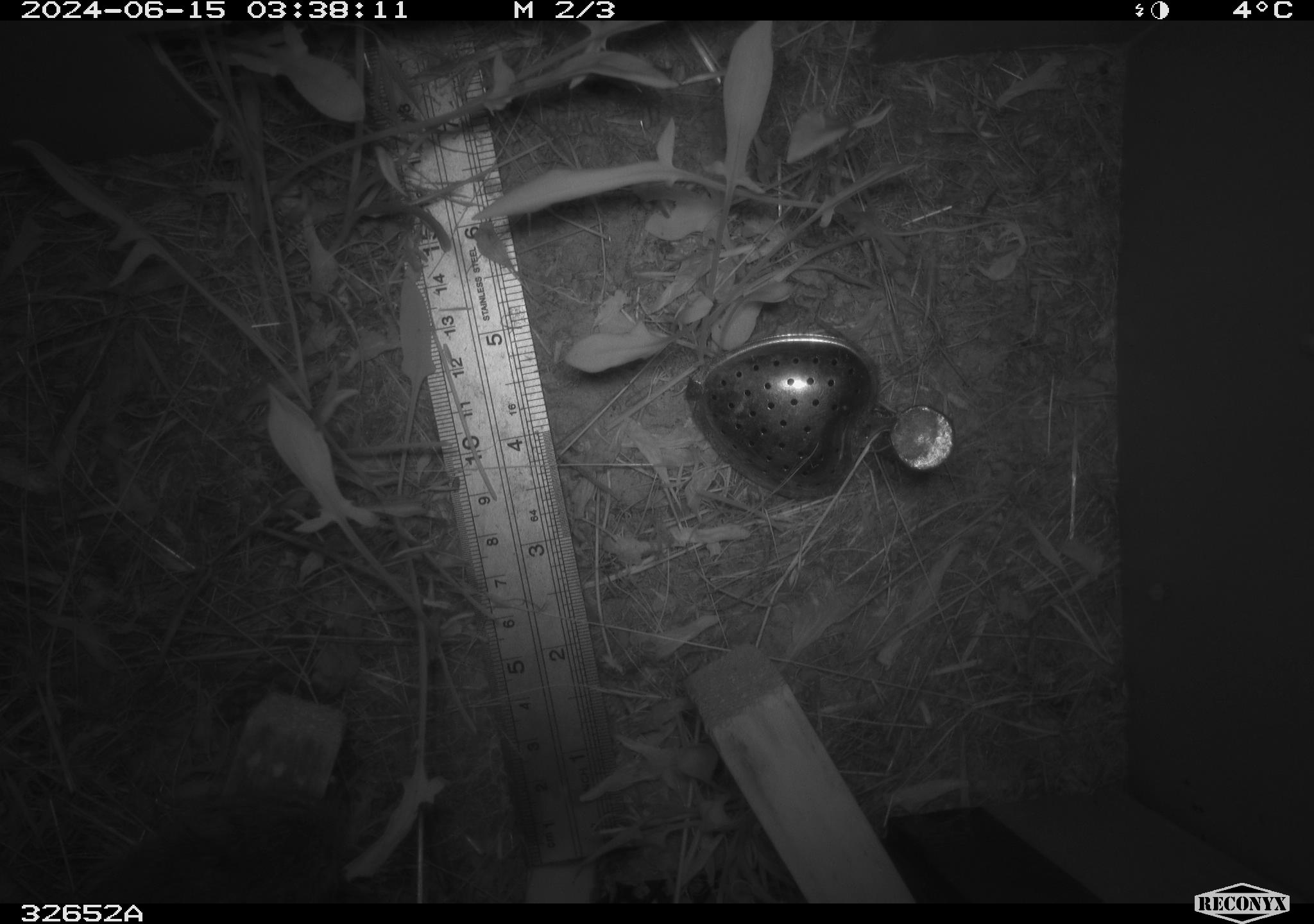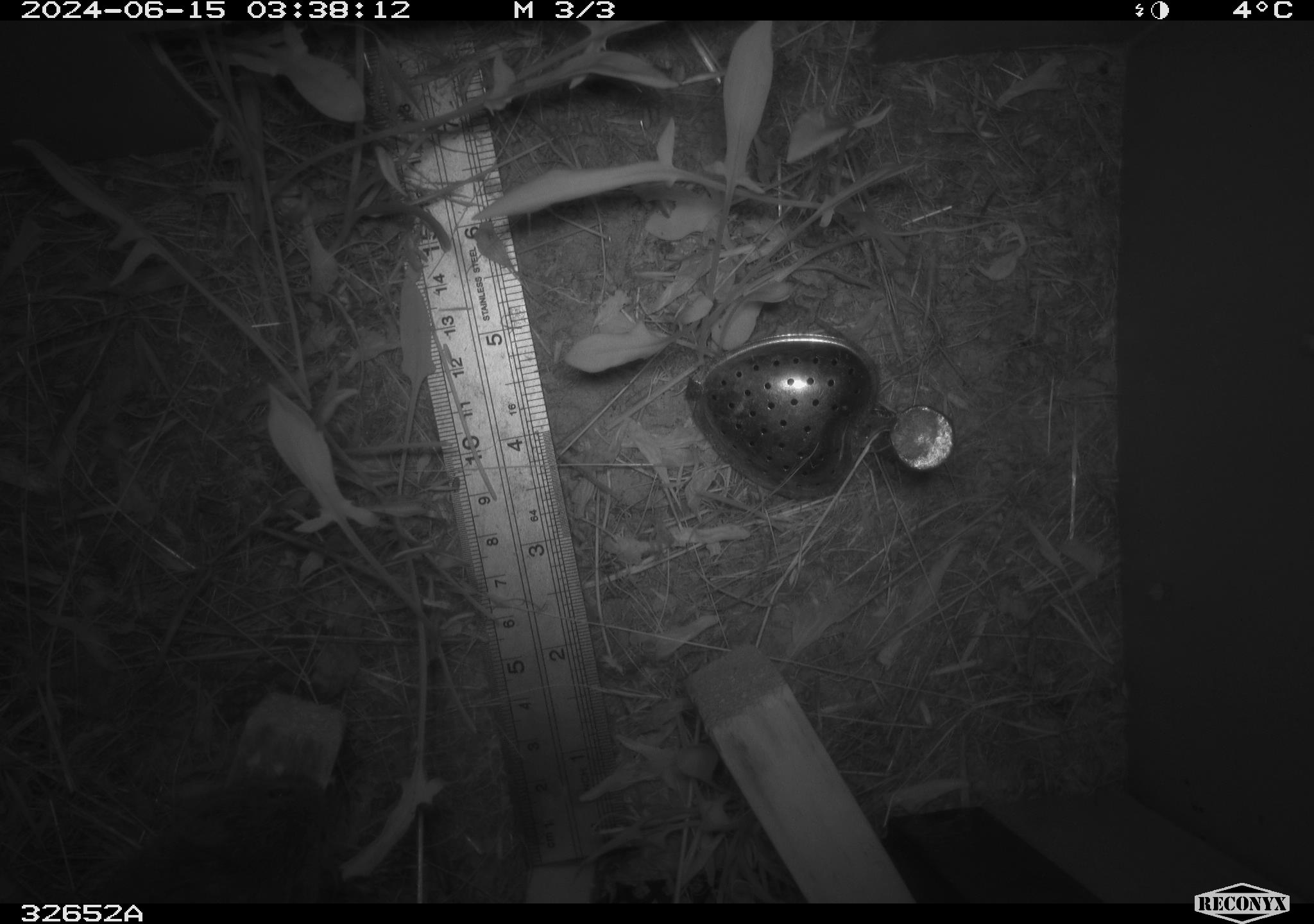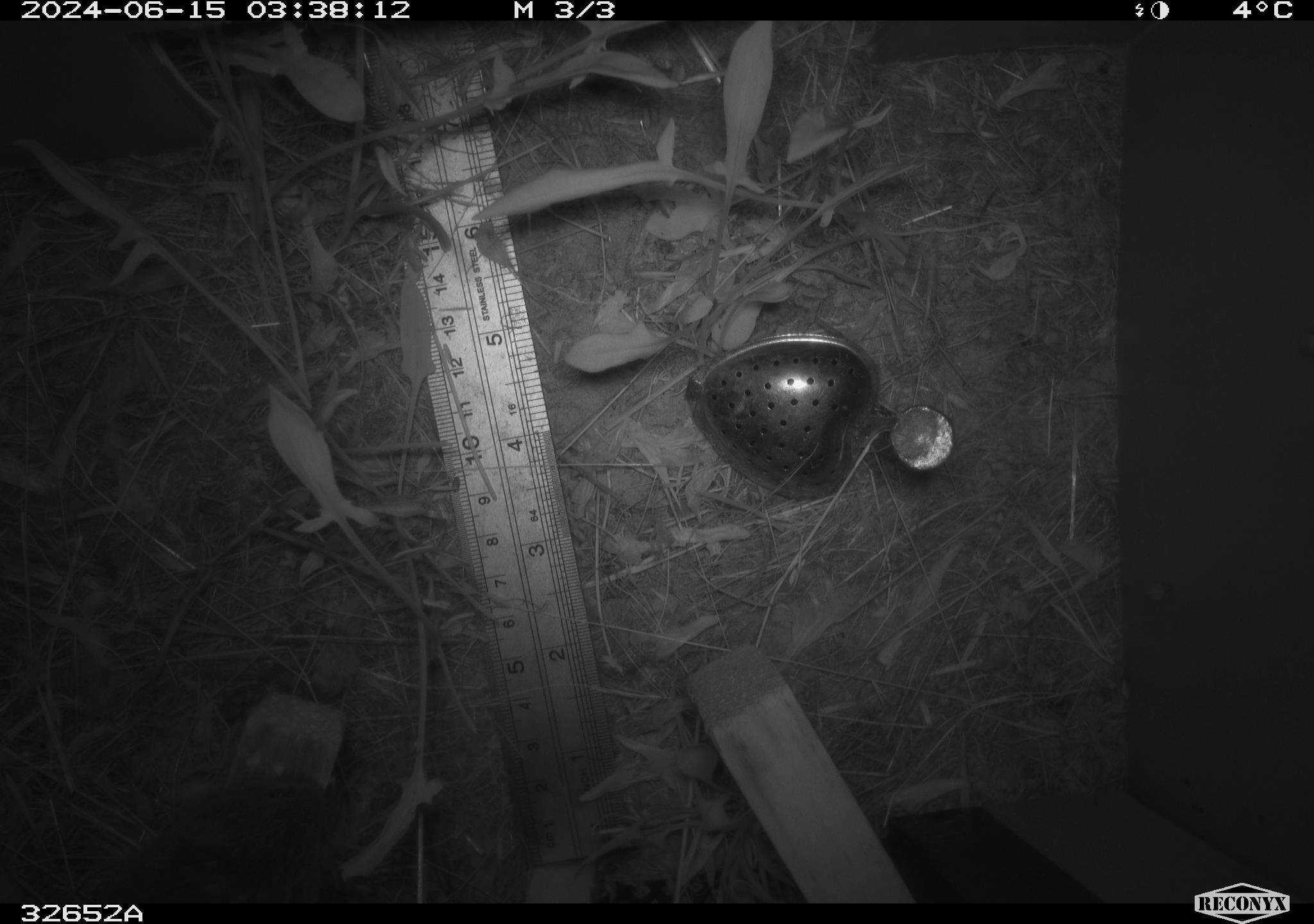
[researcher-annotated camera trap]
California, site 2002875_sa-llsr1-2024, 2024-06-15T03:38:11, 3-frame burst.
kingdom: Animalia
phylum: Chordata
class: Mammalia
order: Rodentia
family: Cricetidae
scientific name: Arvicolinae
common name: voles, lemmings, and muskrats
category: arvicolinae subfamily